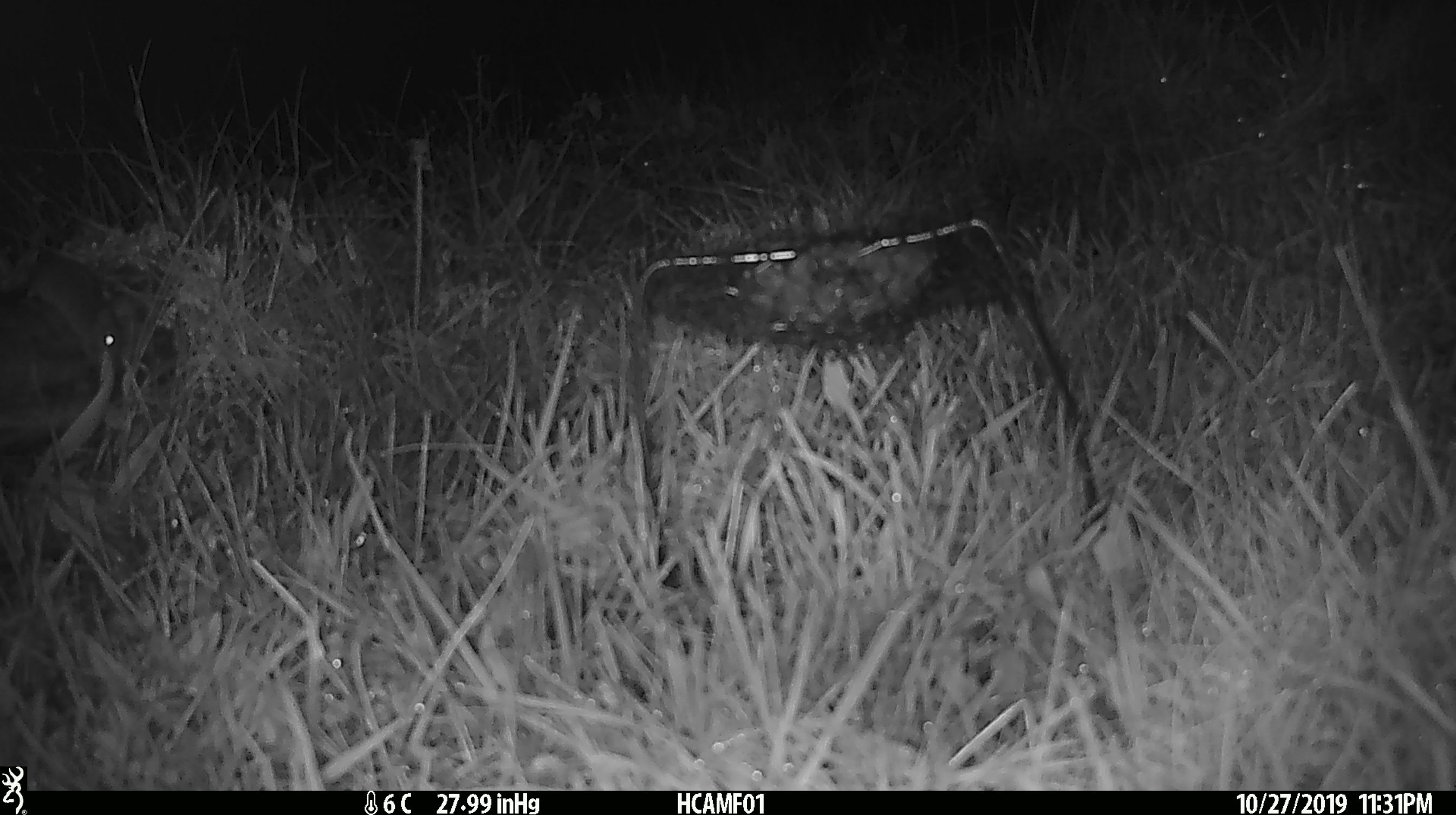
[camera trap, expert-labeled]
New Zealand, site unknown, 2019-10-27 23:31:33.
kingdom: Animalia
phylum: Chordata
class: Mammalia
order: Rodentia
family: Muridae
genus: Mus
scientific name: Mus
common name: mouse